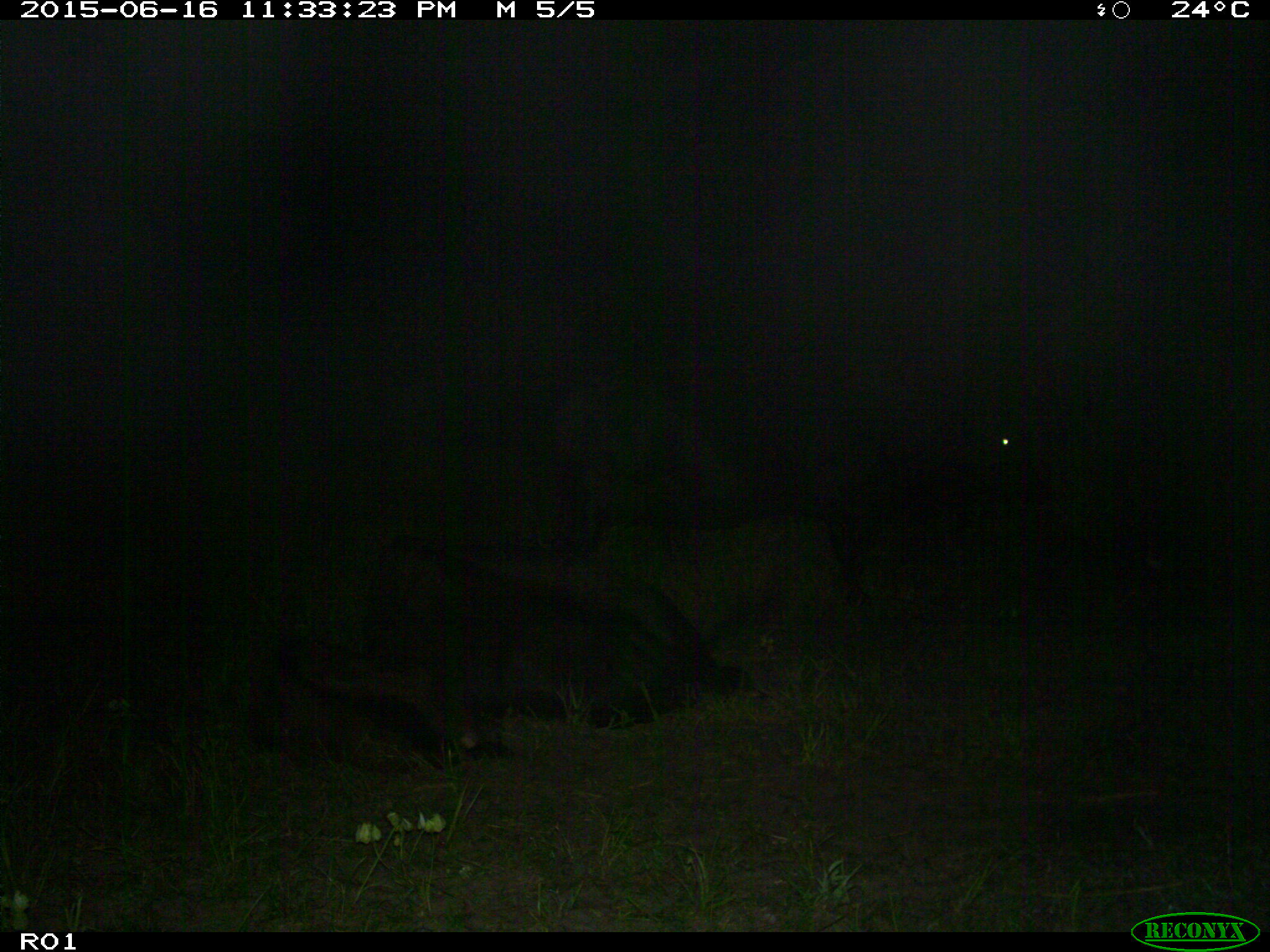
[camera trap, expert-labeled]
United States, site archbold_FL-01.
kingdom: Animalia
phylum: Chordata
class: Mammalia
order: Artiodactyla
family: Bovidae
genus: Bos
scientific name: Bos taurus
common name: domestic cow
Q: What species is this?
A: Bos taurus (domestic cow).